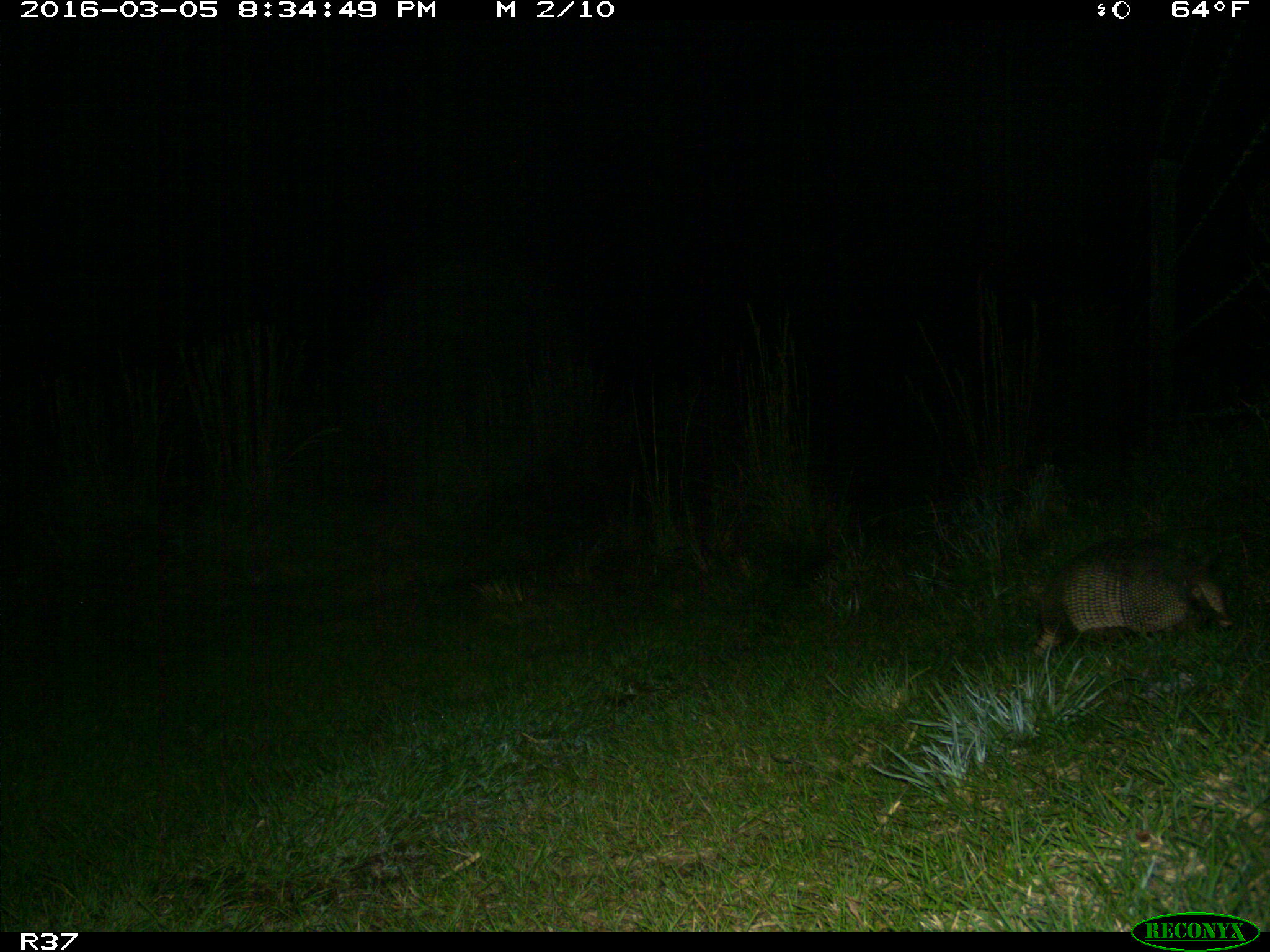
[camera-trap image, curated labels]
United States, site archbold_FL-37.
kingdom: Animalia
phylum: Chordata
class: Mammalia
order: Cingulata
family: Dasypodidae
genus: Dasypus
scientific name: Dasypus novemcinctus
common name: nine-banded armadillo